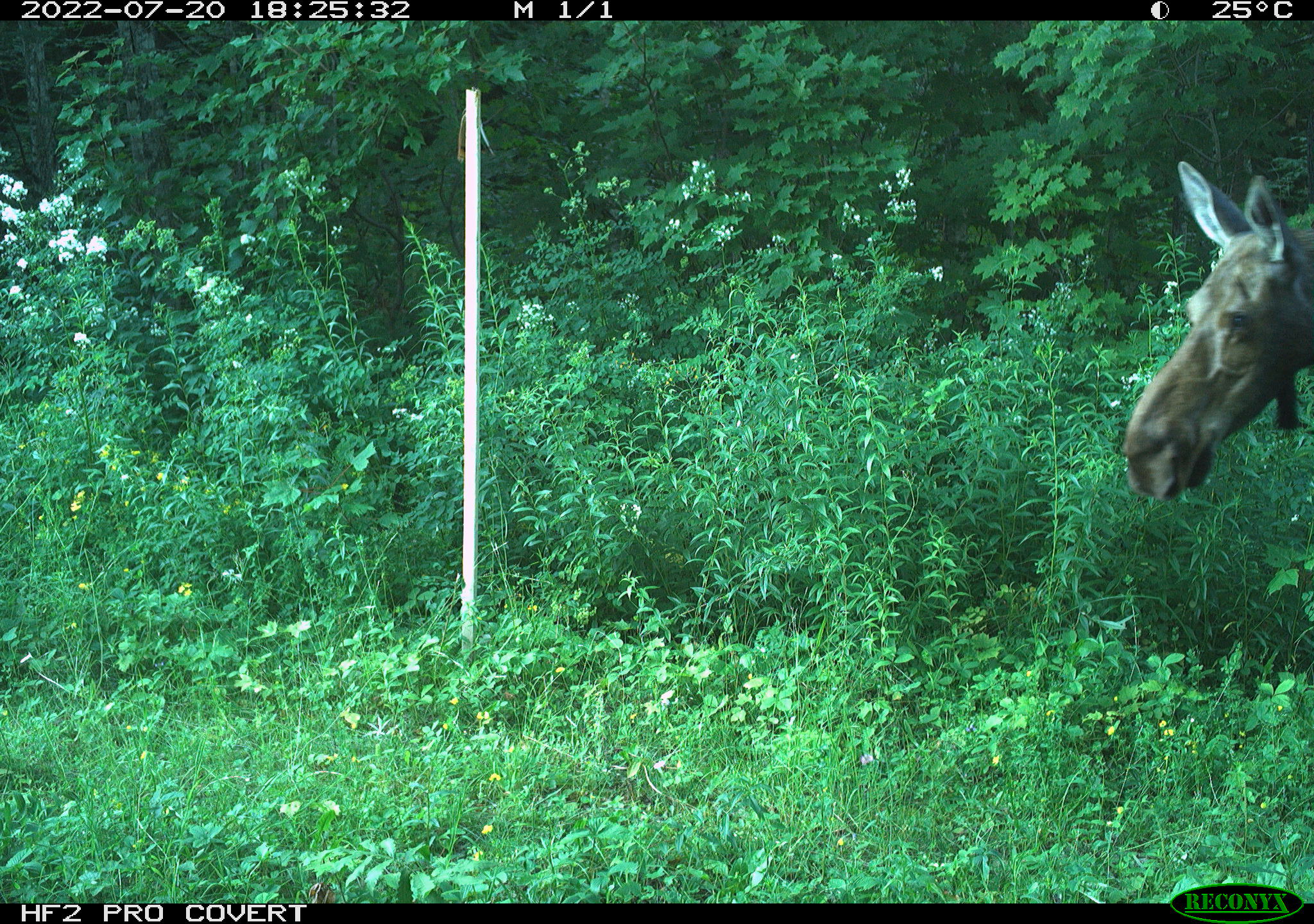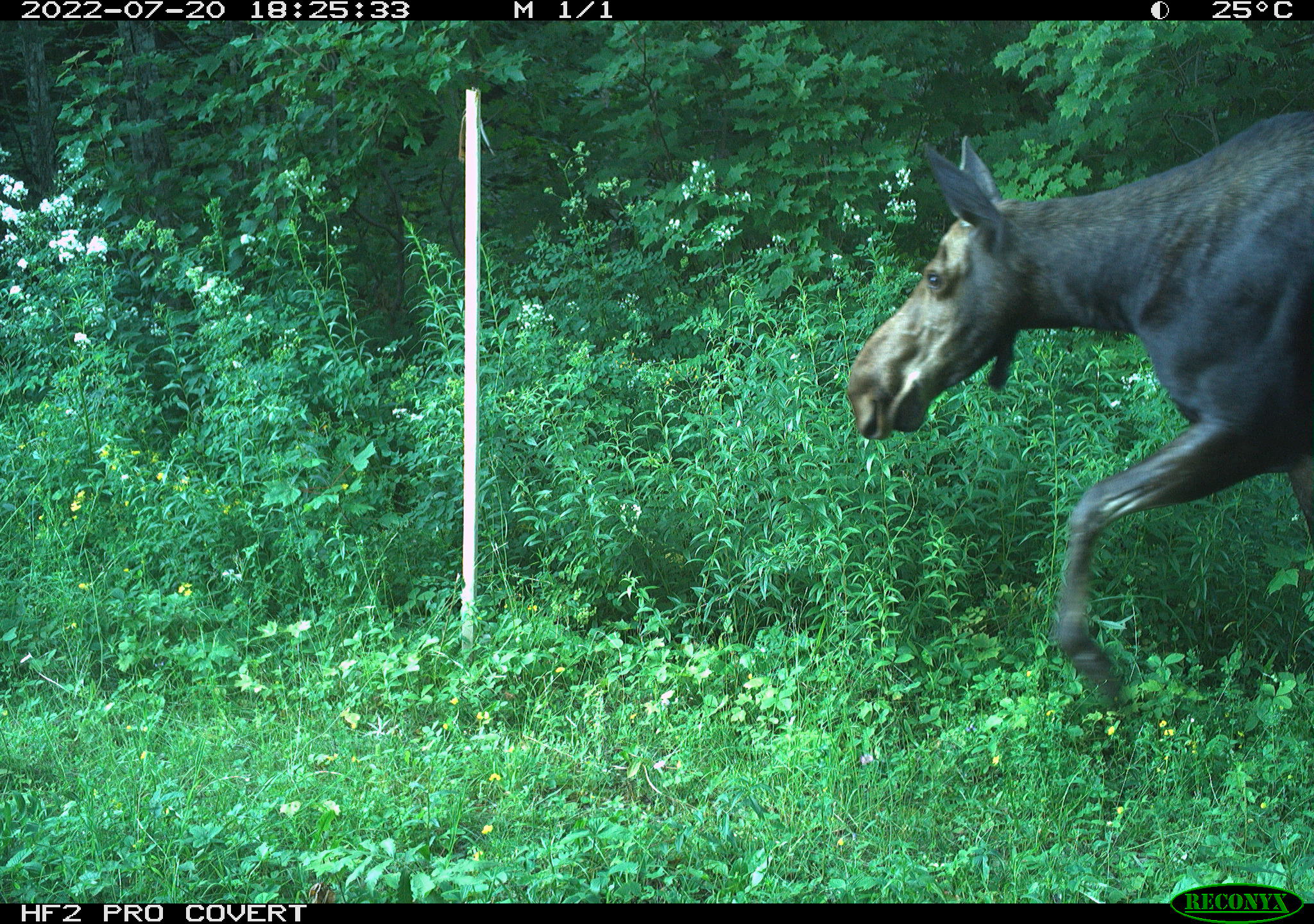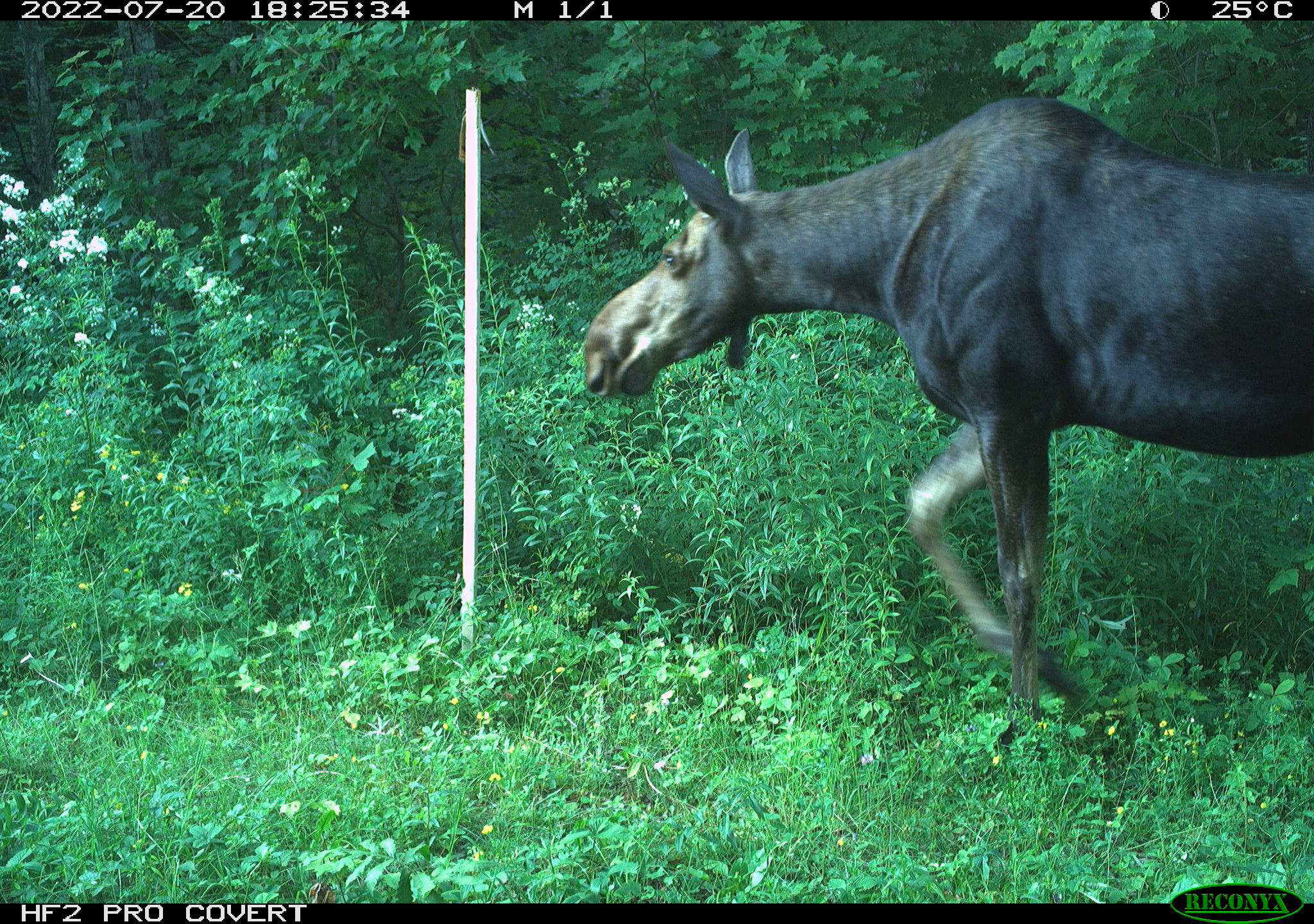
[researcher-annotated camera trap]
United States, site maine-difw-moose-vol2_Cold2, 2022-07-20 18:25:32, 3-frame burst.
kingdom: Animalia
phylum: Chordata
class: Mammalia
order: Artiodactyla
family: Cervidae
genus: Alces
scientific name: Alces alces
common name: moose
Moose (Alces alces).